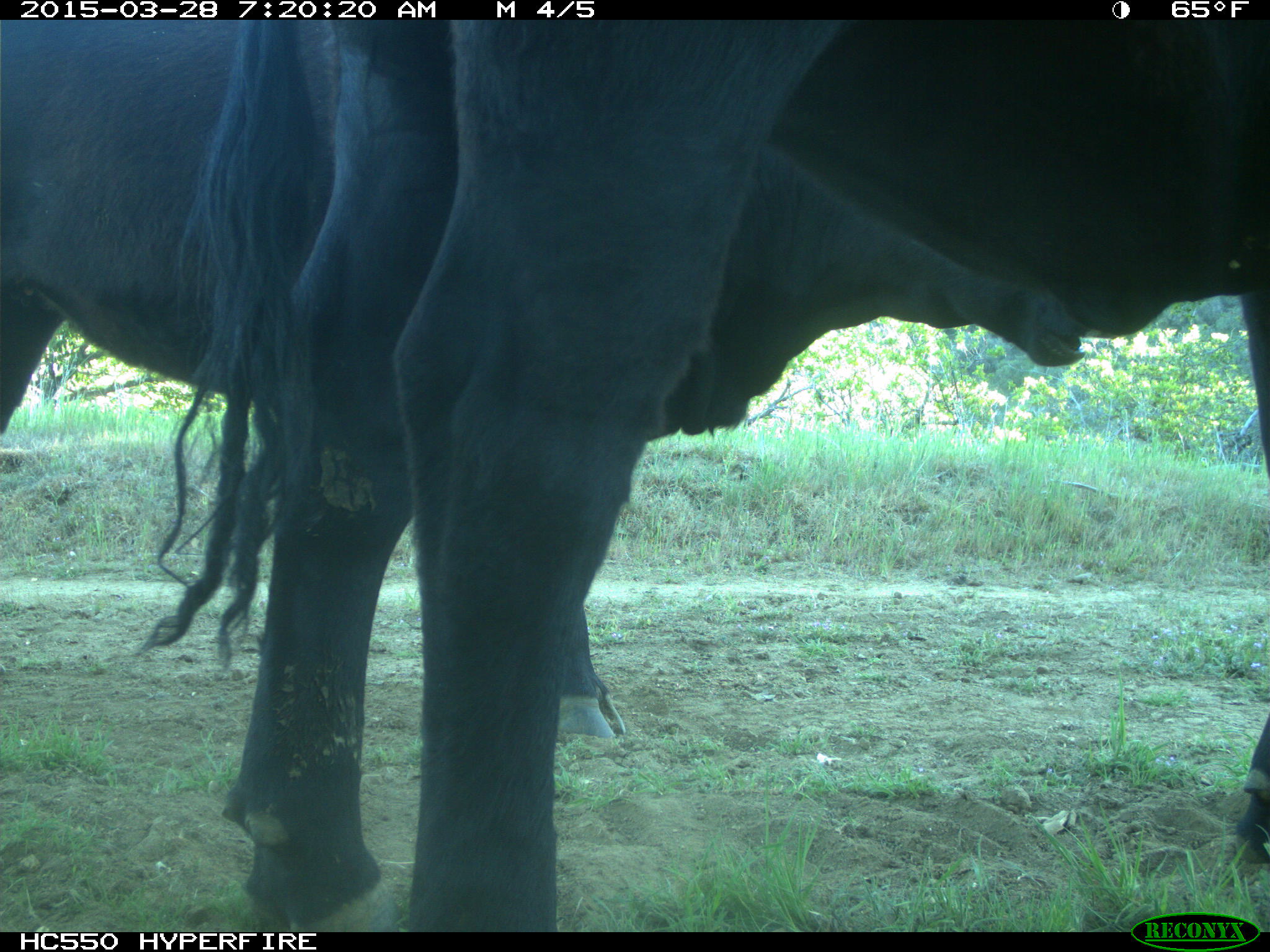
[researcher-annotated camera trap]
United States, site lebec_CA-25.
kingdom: Animalia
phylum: Chordata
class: Mammalia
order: Artiodactyla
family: Bovidae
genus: Bos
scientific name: Bos taurus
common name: domestic cow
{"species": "Bos taurus (domestic cow)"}